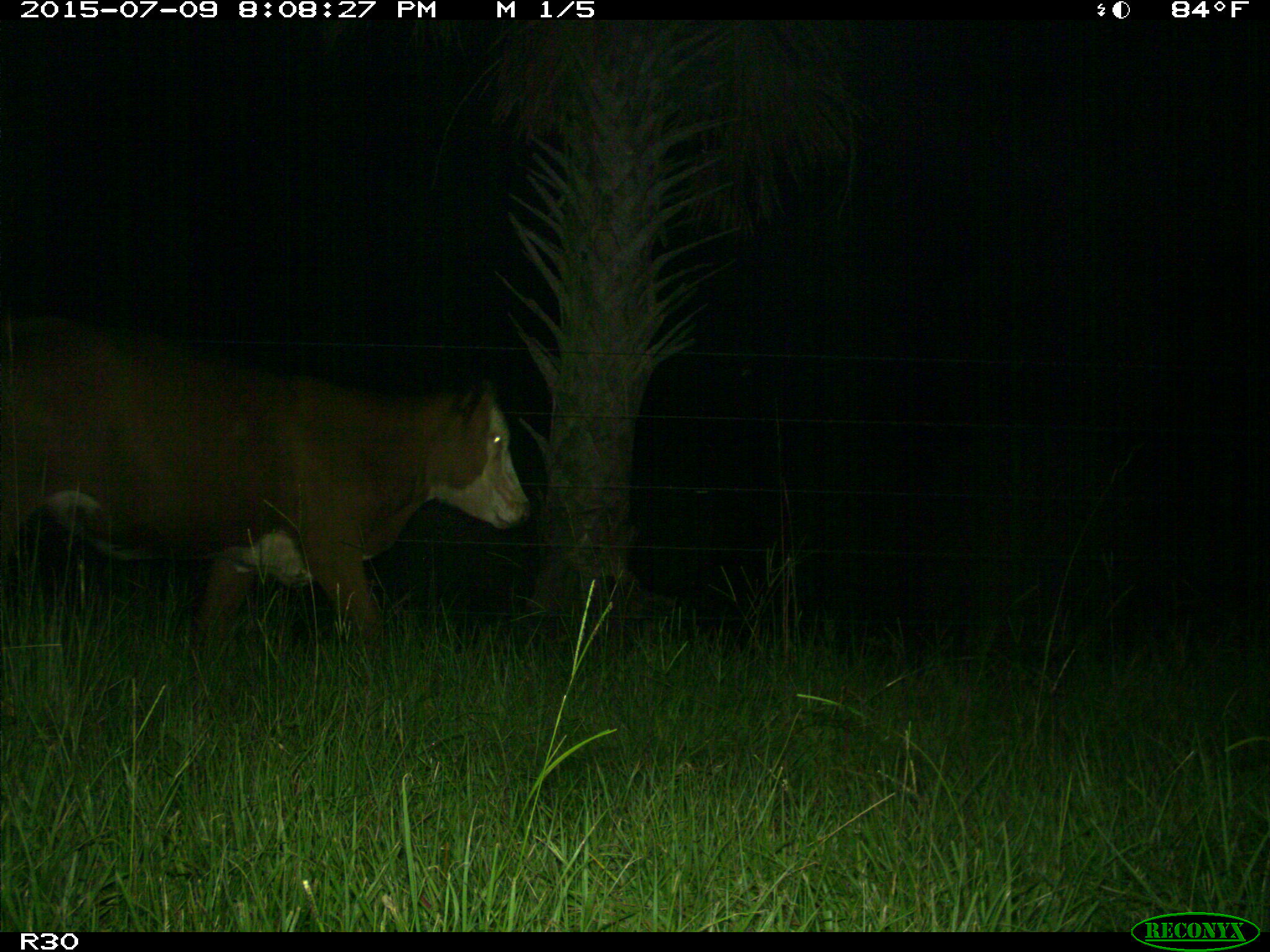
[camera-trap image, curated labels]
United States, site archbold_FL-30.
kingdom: Animalia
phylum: Chordata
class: Mammalia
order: Artiodactyla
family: Bovidae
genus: Bos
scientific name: Bos taurus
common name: domestic cow